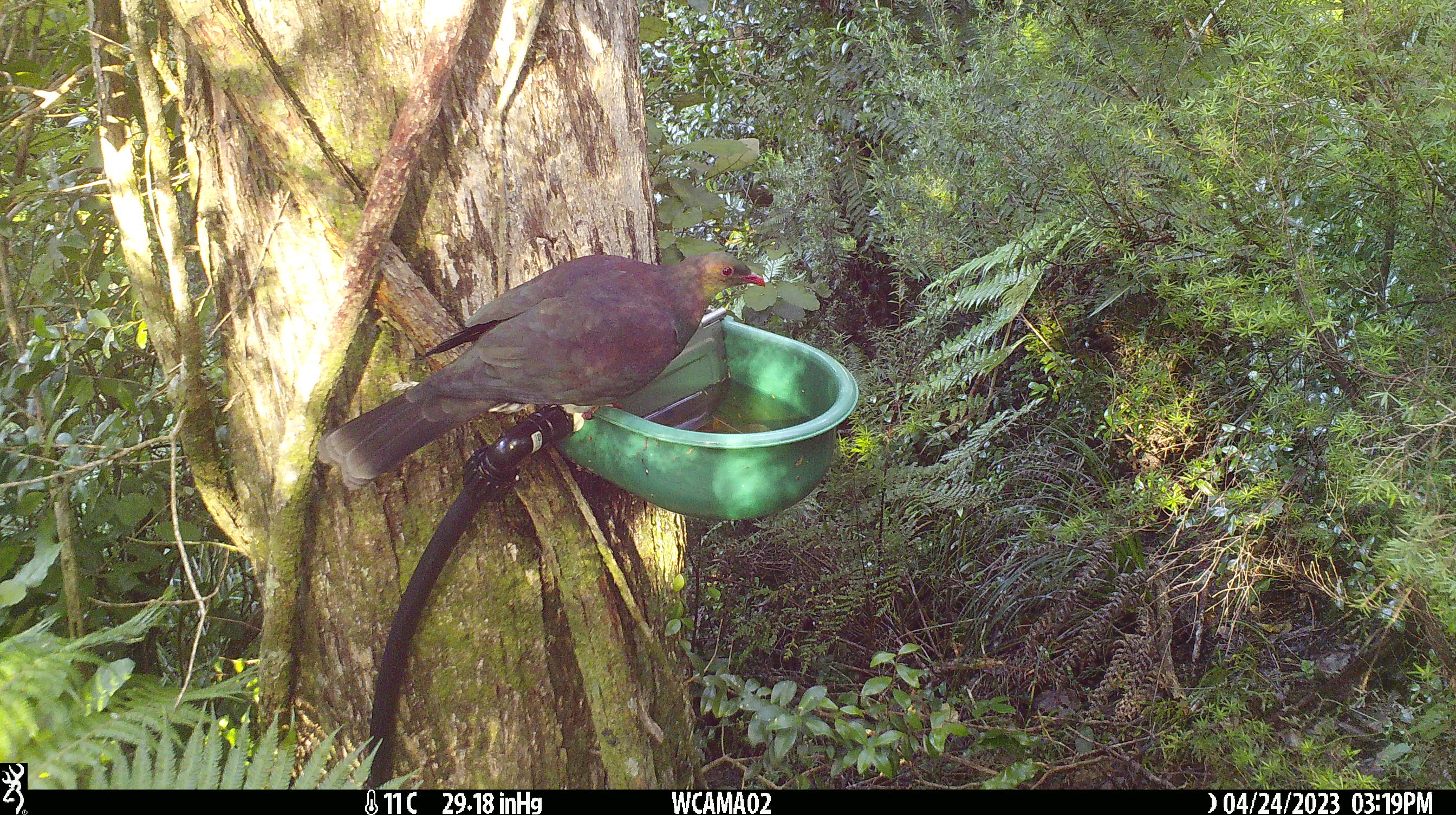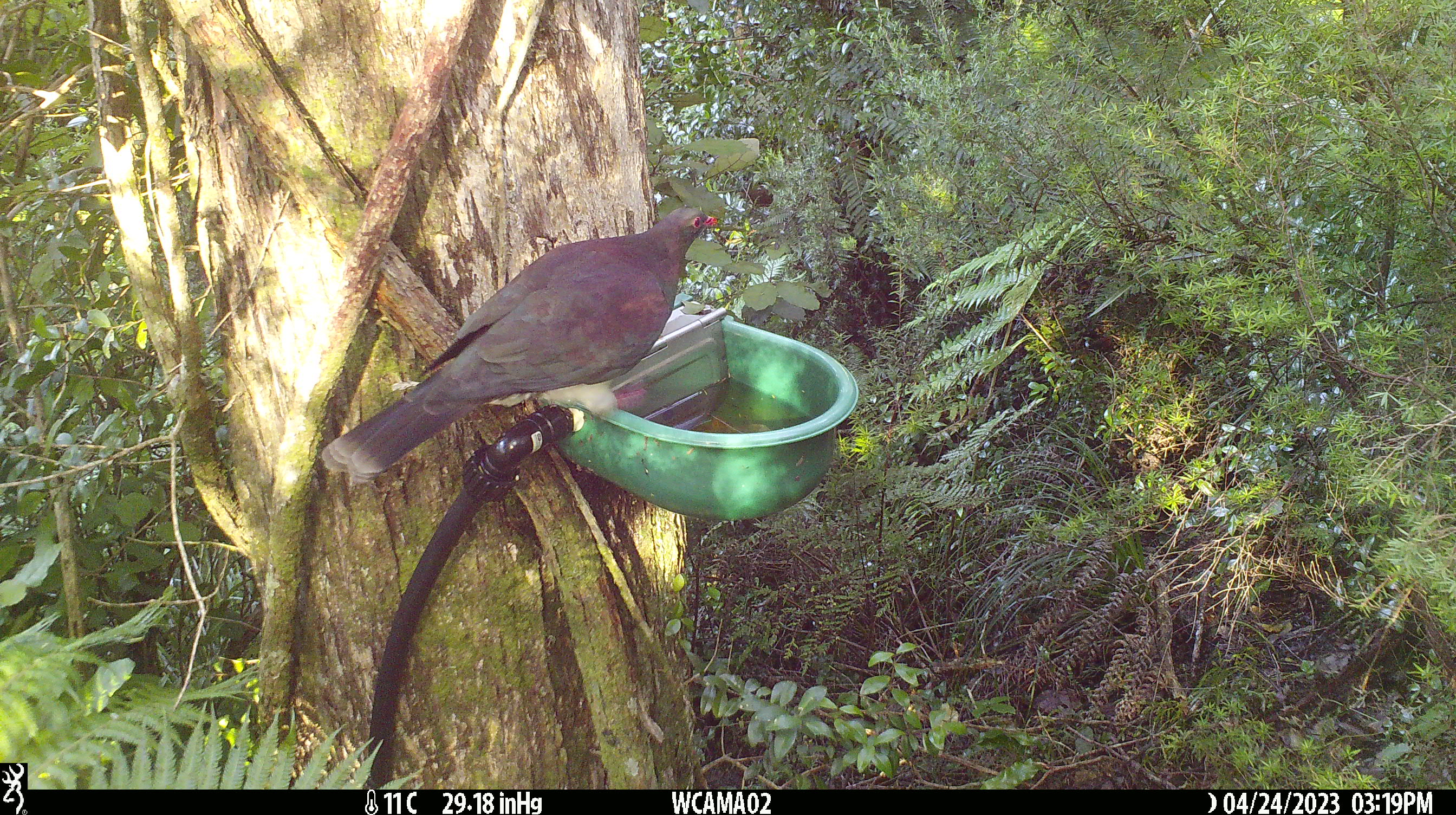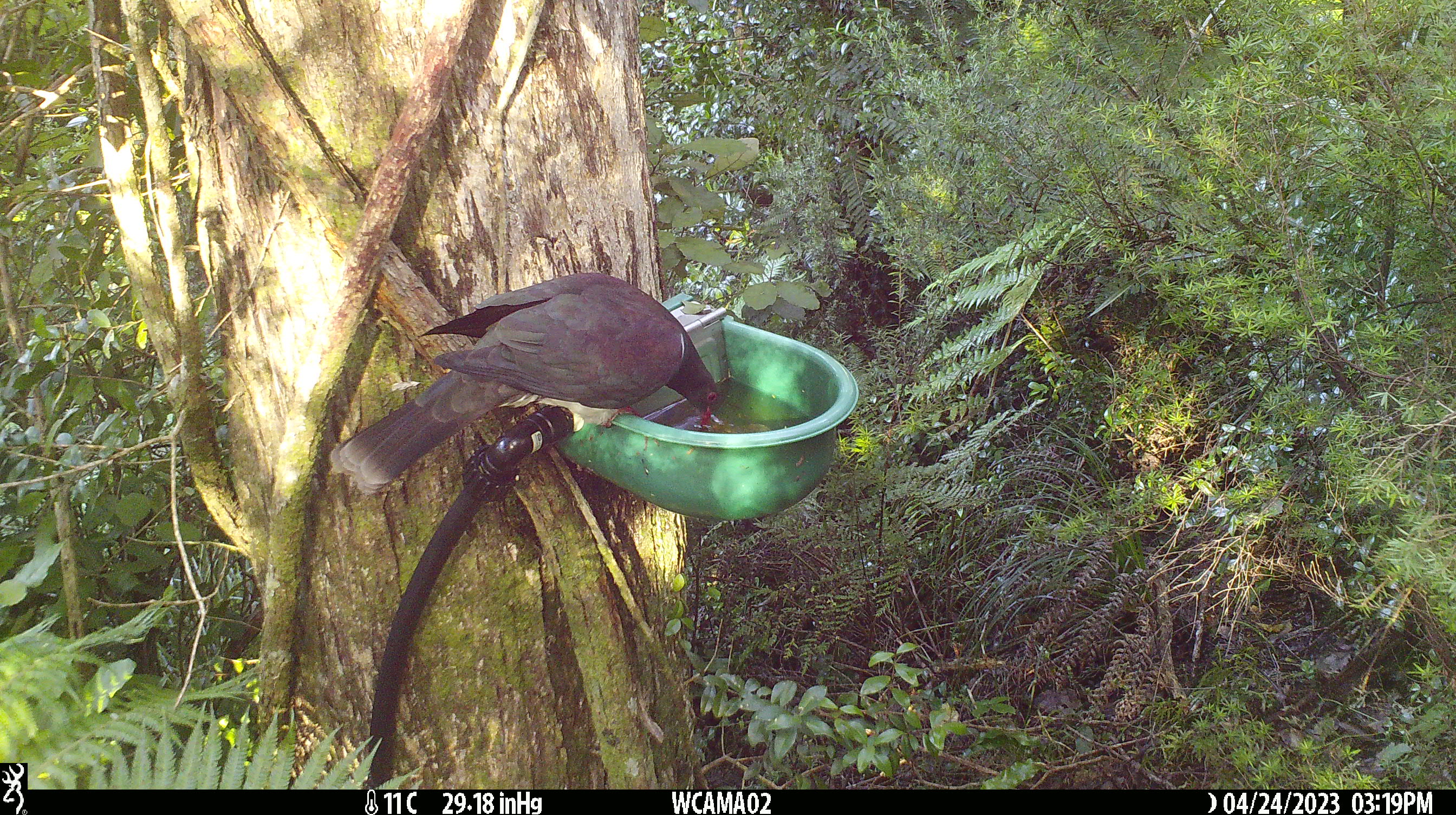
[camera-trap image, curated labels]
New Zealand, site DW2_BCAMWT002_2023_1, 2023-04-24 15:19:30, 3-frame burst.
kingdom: Animalia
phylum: Chordata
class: Aves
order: Columbiformes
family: Columbidae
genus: Hemiphaga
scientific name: Hemiphaga novaeseelandiae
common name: new zealand pigeon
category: kereru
Kereru (new zealand pigeon) (Hemiphaga novaeseelandiae).